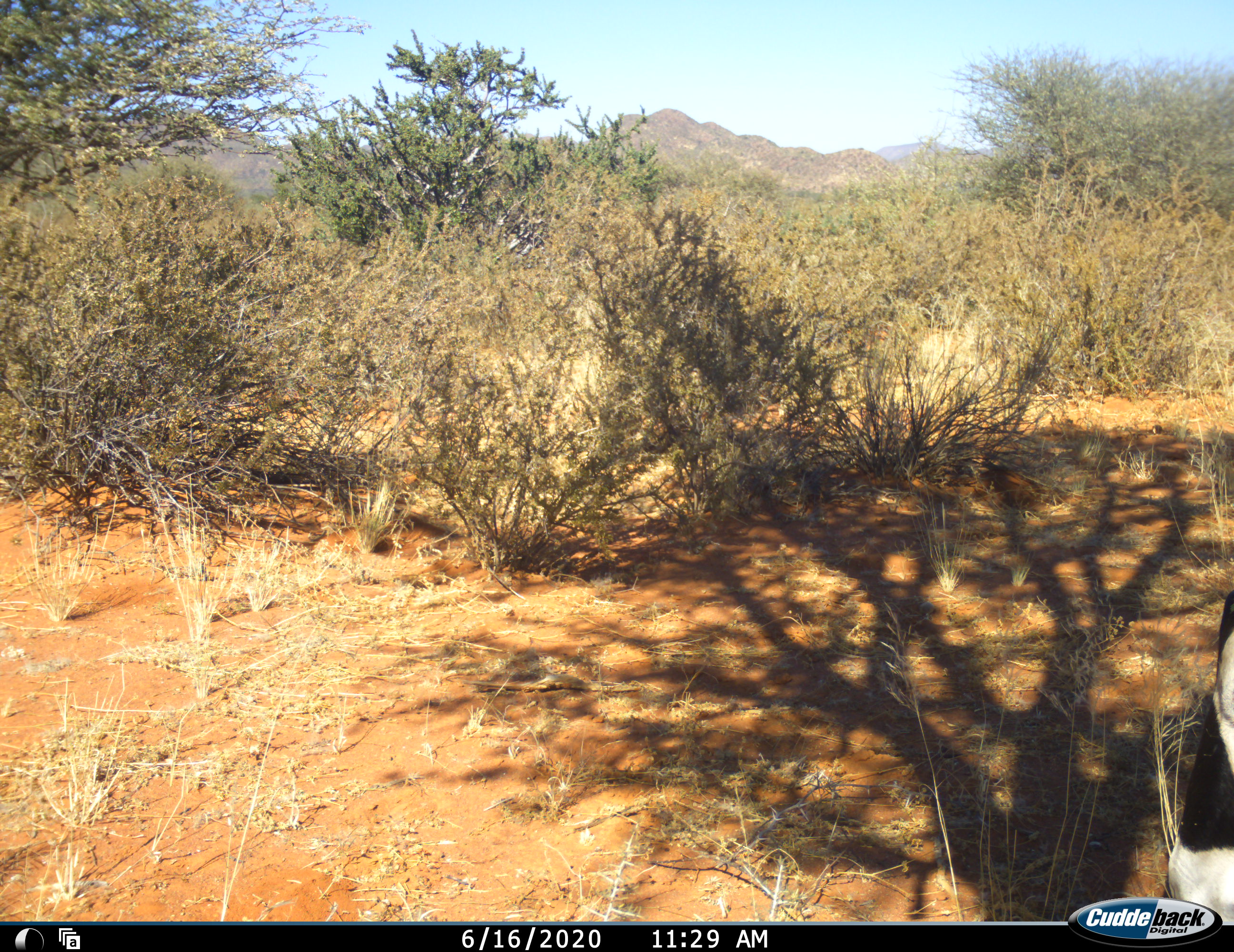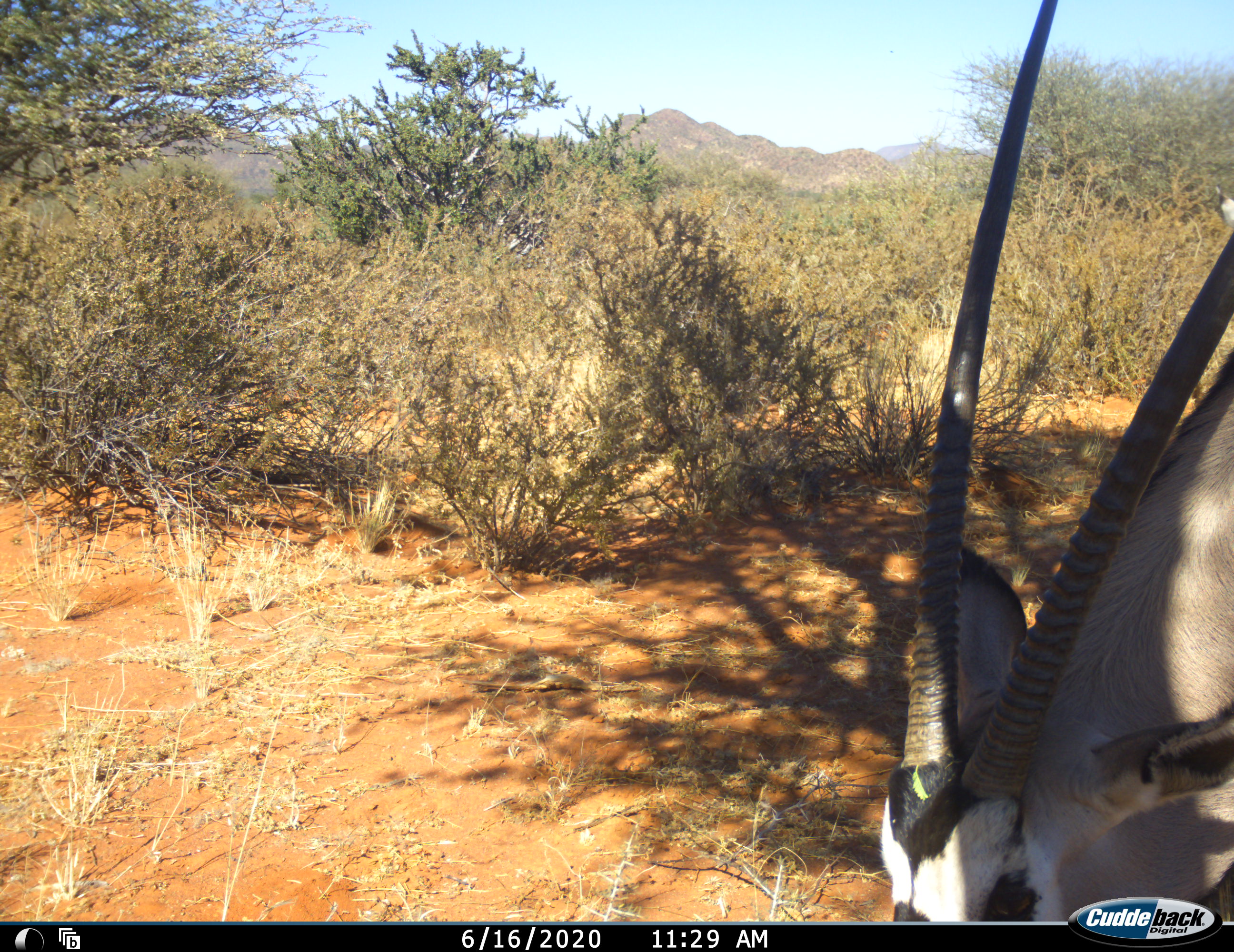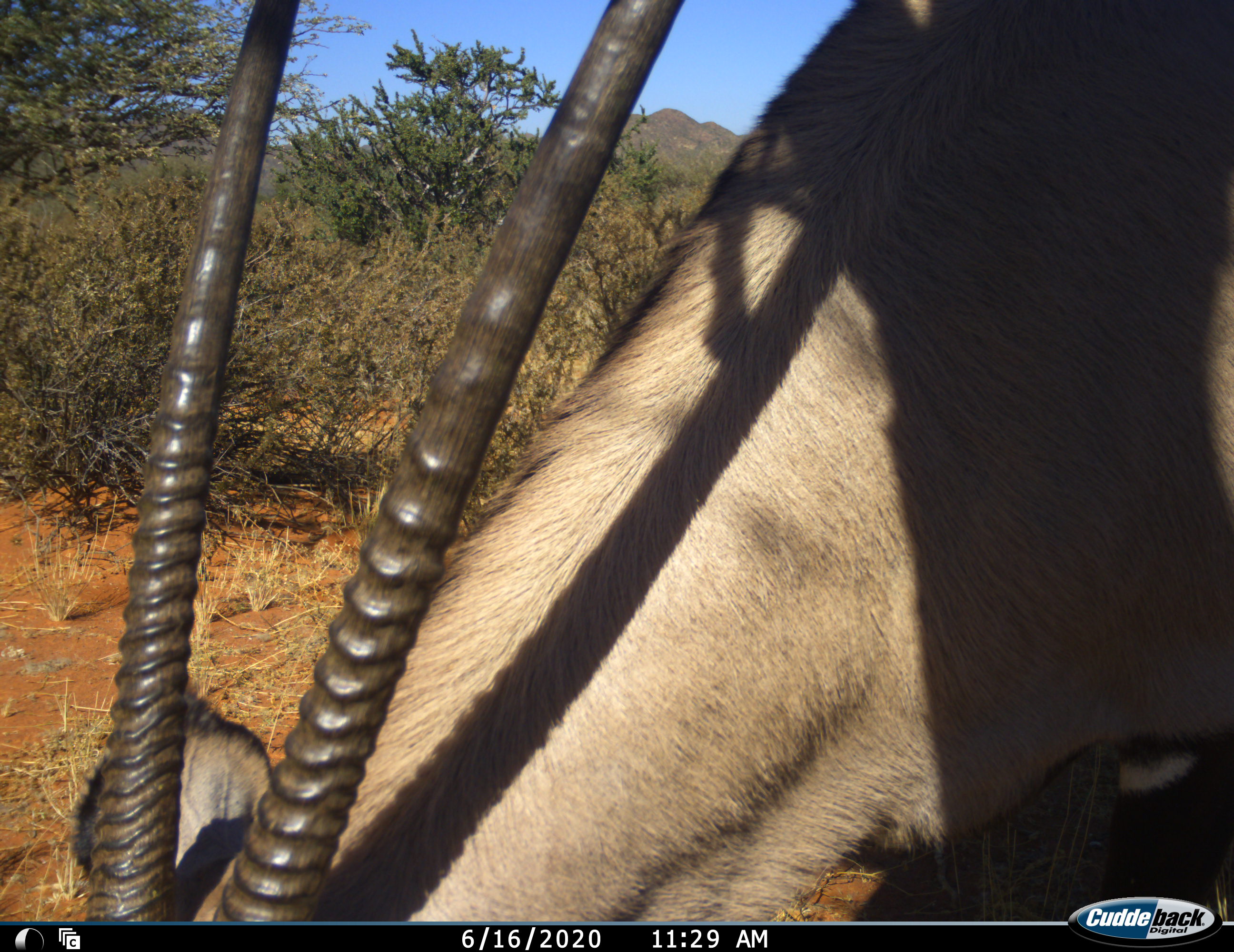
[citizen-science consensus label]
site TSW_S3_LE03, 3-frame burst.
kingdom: Animalia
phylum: Chordata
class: Mammalia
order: Artiodactyla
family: Bovidae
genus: Oryx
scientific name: Oryx gazella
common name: gemsbok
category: oryx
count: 1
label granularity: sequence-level